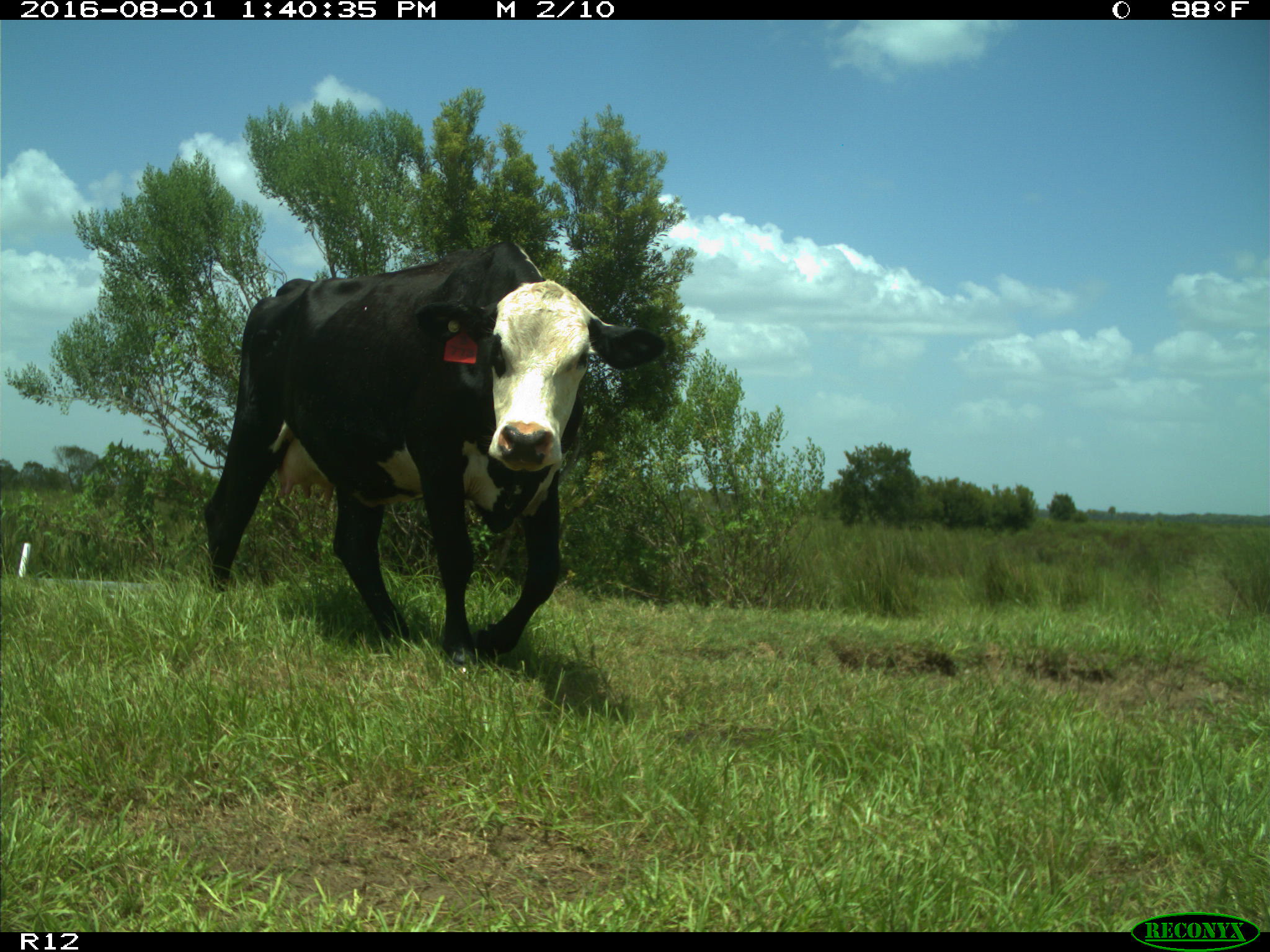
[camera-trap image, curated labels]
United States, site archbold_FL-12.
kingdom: Animalia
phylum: Chordata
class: Mammalia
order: Artiodactyla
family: Bovidae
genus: Bos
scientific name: Bos taurus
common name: domestic cow